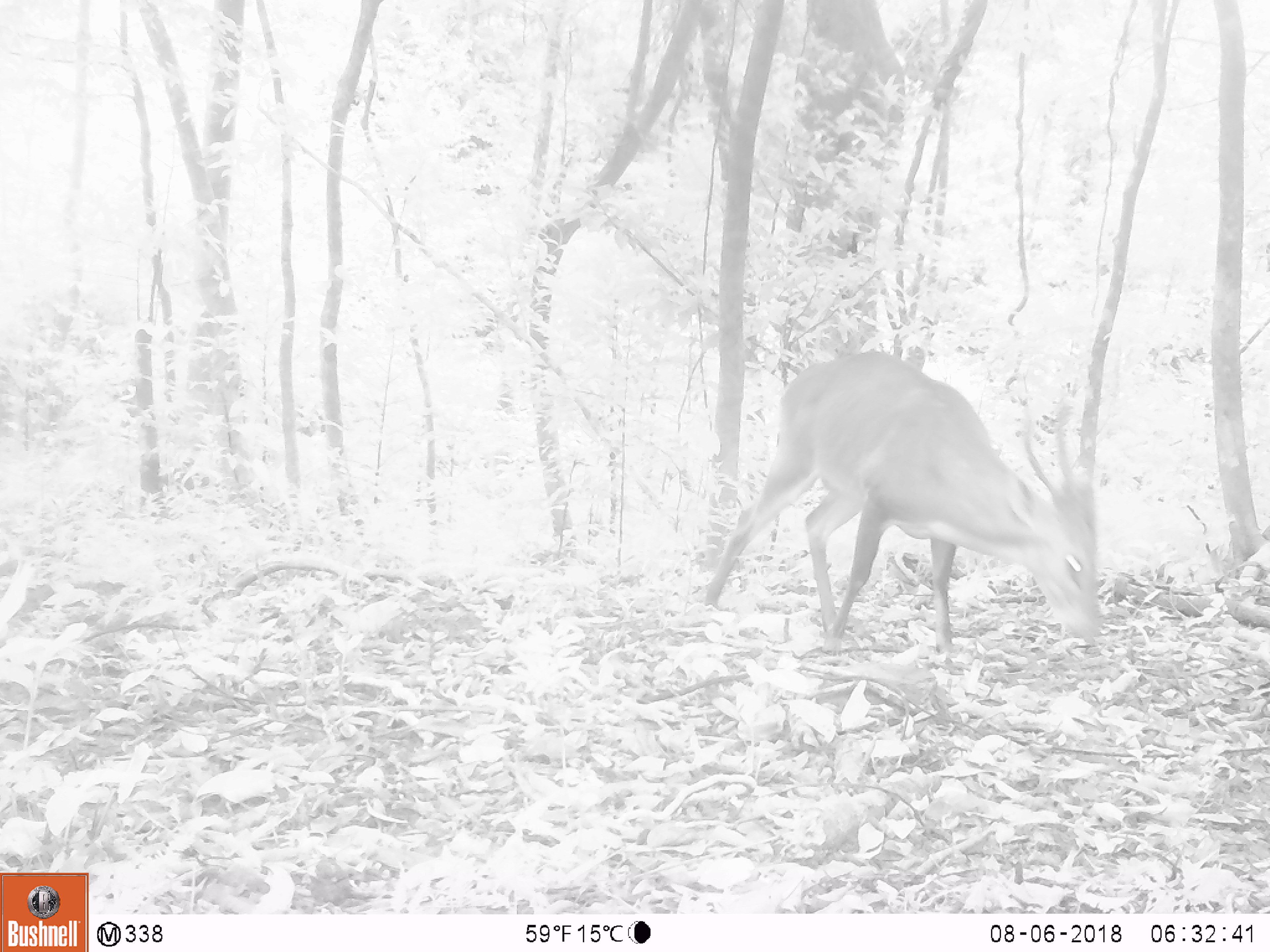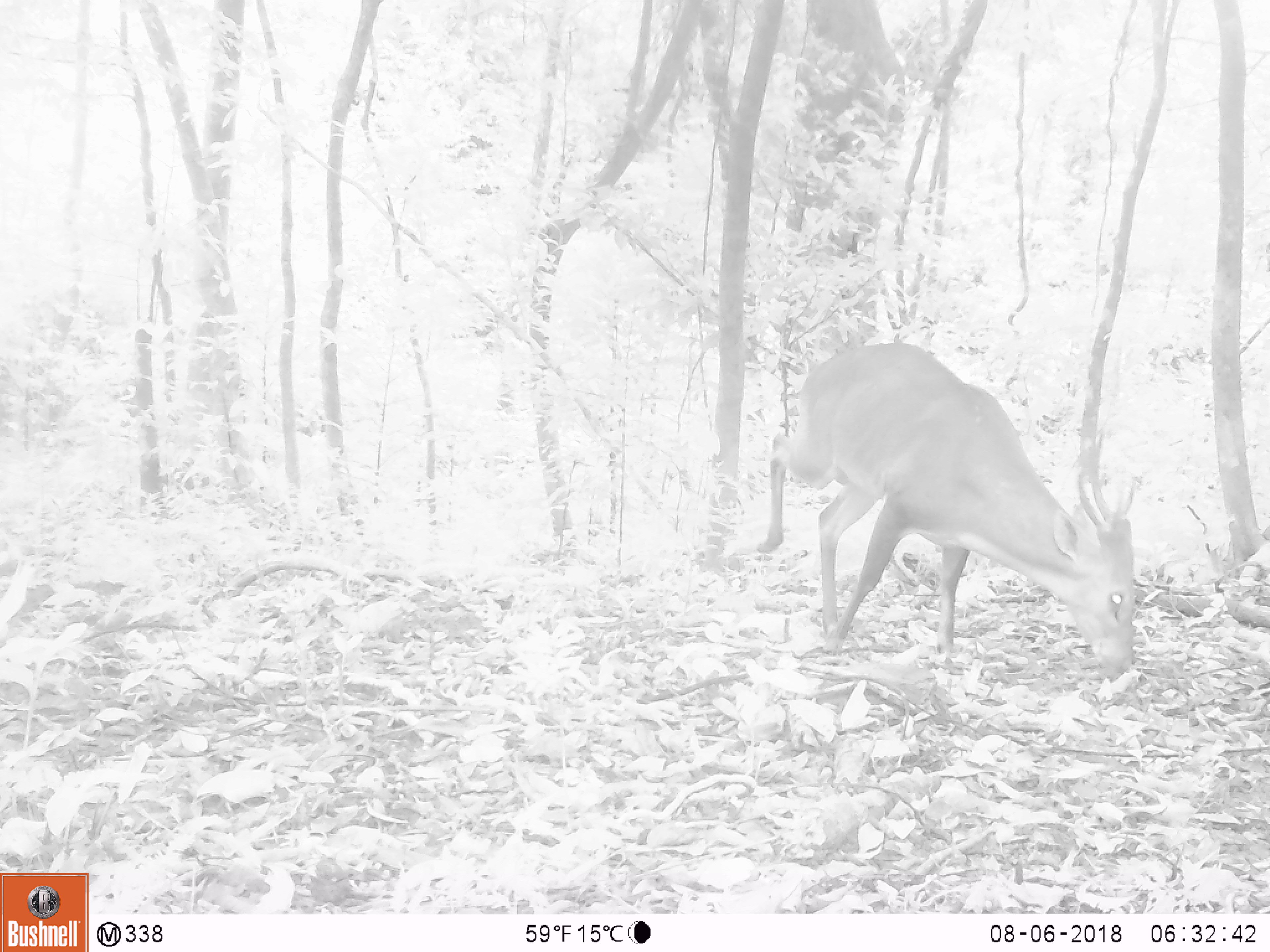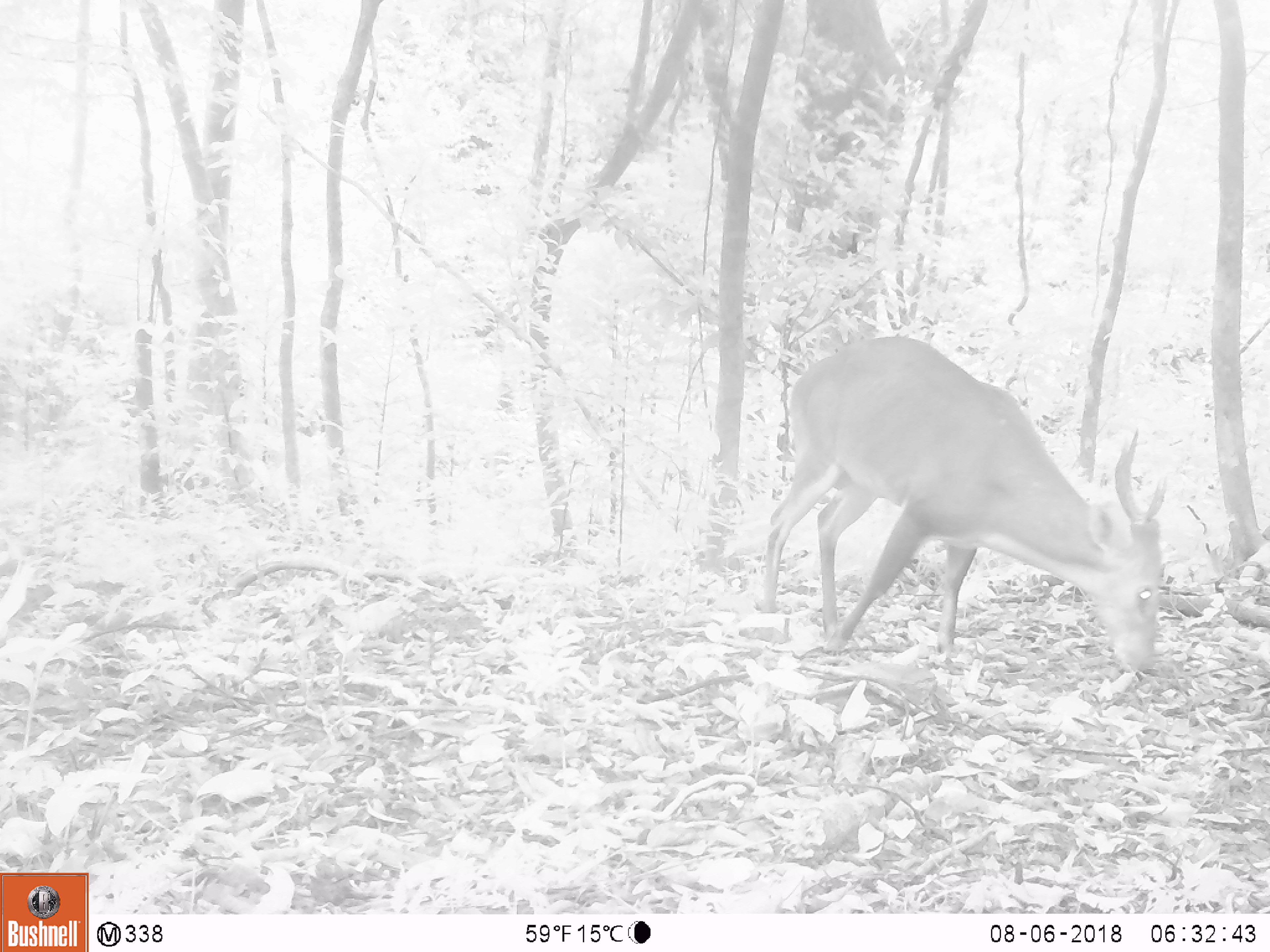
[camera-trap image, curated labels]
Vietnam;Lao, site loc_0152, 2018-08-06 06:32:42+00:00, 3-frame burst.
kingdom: Animalia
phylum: Chordata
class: Mammalia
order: Artiodactyla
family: Cervidae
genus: Muntiacus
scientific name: Muntiacus vuquangensis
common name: large-antlered muntjac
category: large antlered muntjac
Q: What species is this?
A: Large antlered muntjac (large-antlered muntjac) (Muntiacus vuquangensis).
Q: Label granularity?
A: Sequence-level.